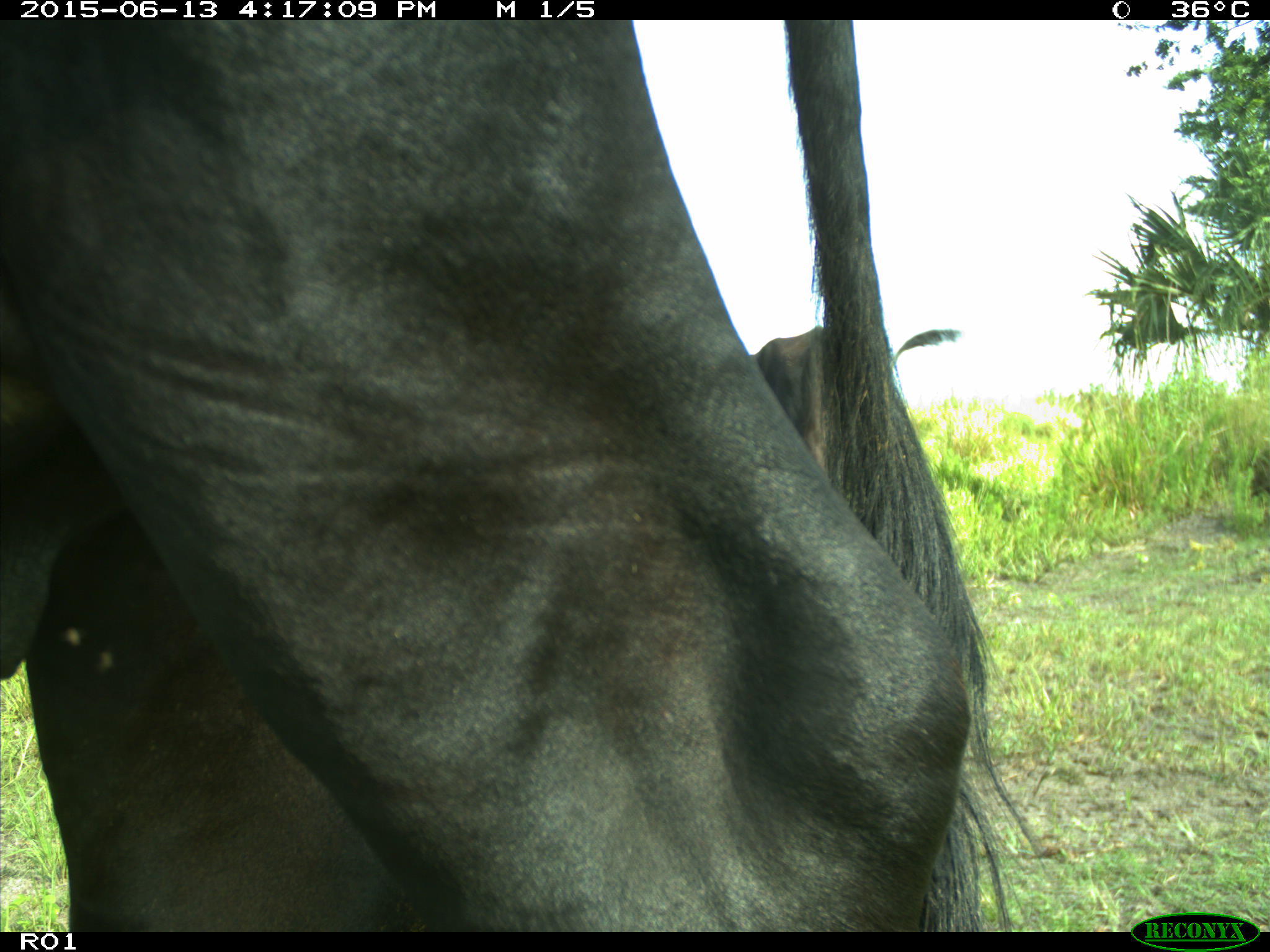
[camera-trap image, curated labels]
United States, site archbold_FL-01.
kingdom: Animalia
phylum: Chordata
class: Mammalia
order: Artiodactyla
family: Bovidae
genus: Bos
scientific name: Bos taurus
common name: domestic cow